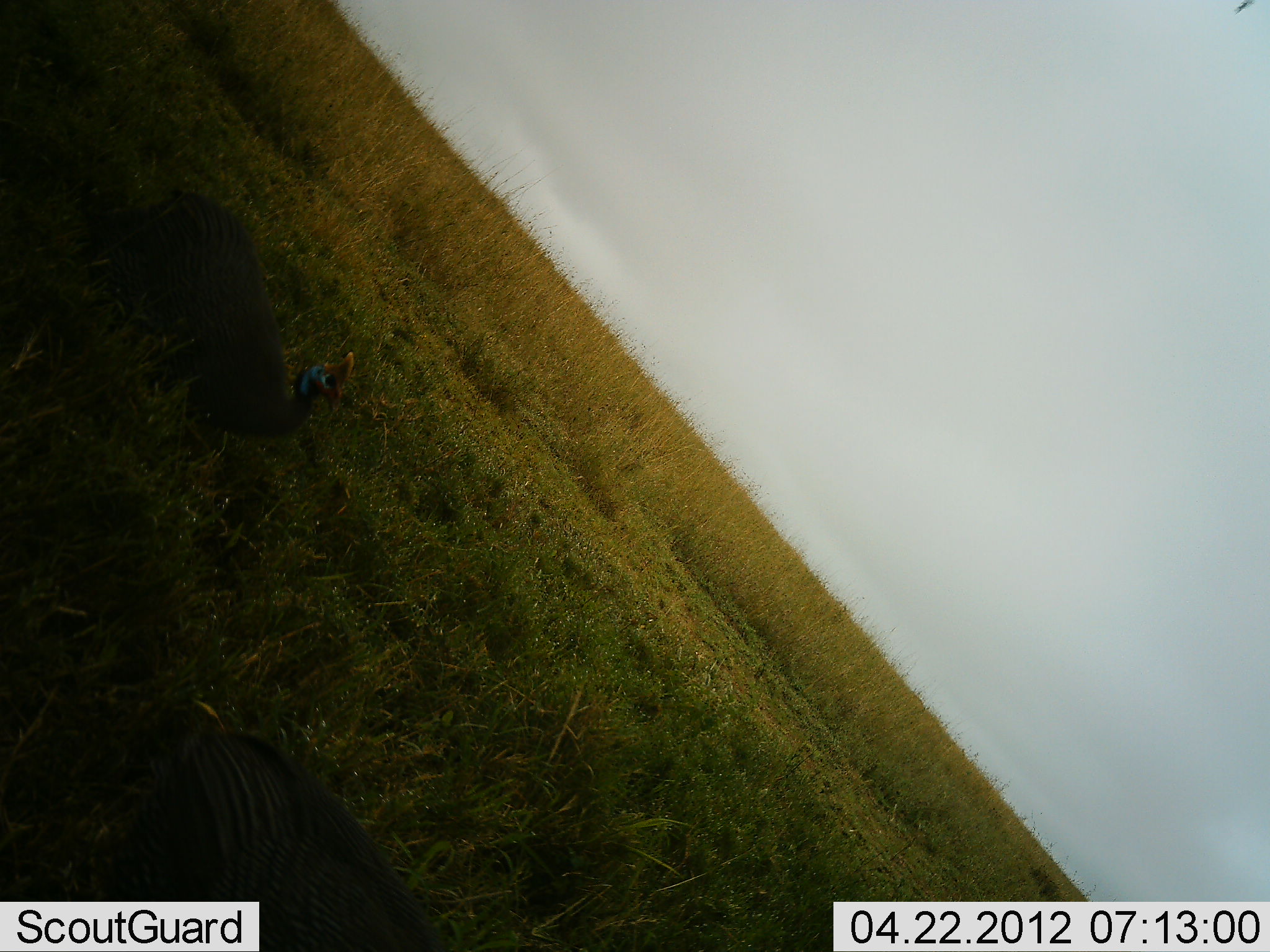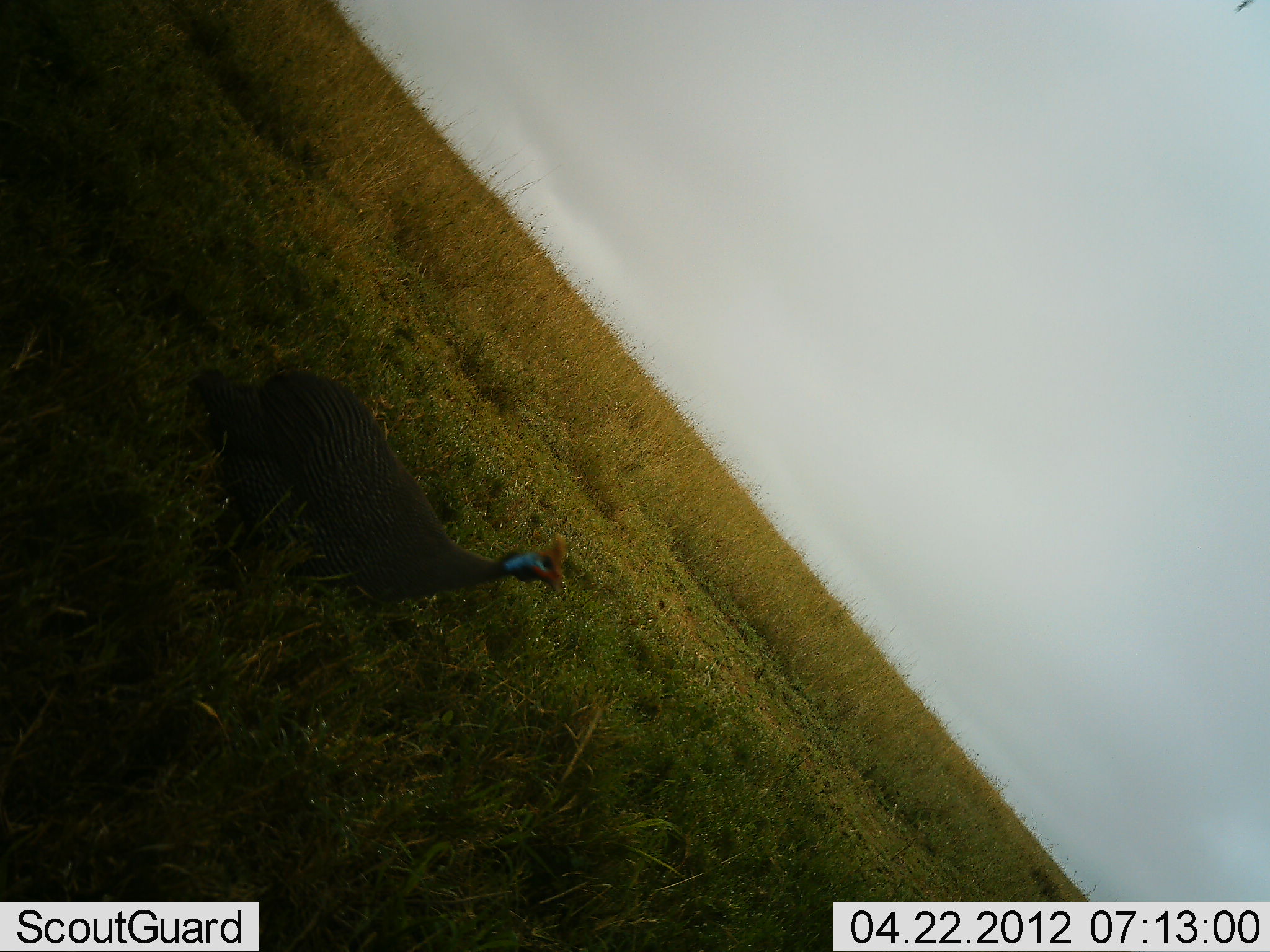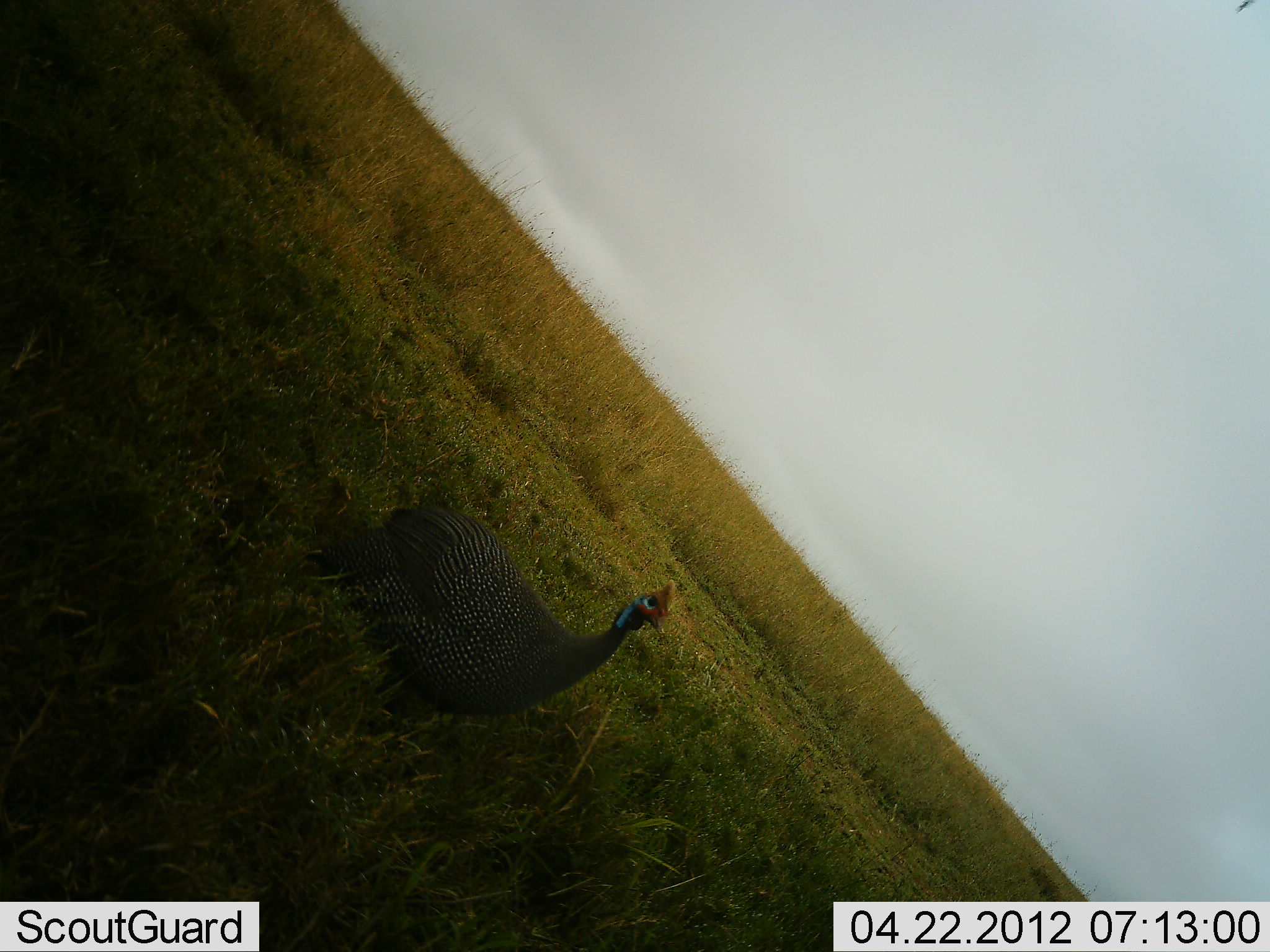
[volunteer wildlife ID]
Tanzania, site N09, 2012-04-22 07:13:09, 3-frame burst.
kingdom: Animalia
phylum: Chordata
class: Aves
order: Galliformes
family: Numididae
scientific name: Numididae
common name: guinea fowl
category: guineafowl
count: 2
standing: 12%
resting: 0%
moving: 92%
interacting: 0%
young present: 0%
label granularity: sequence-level